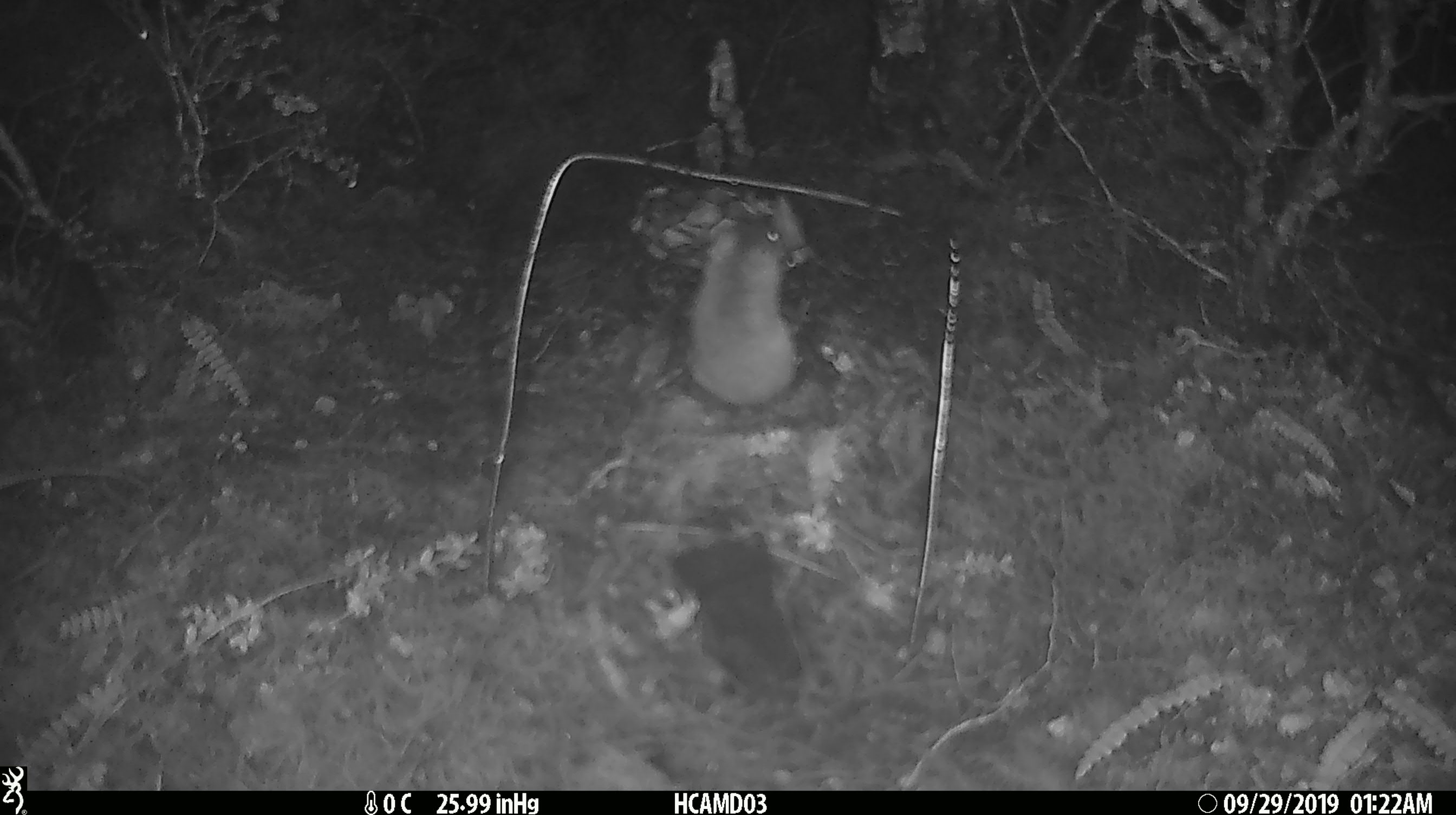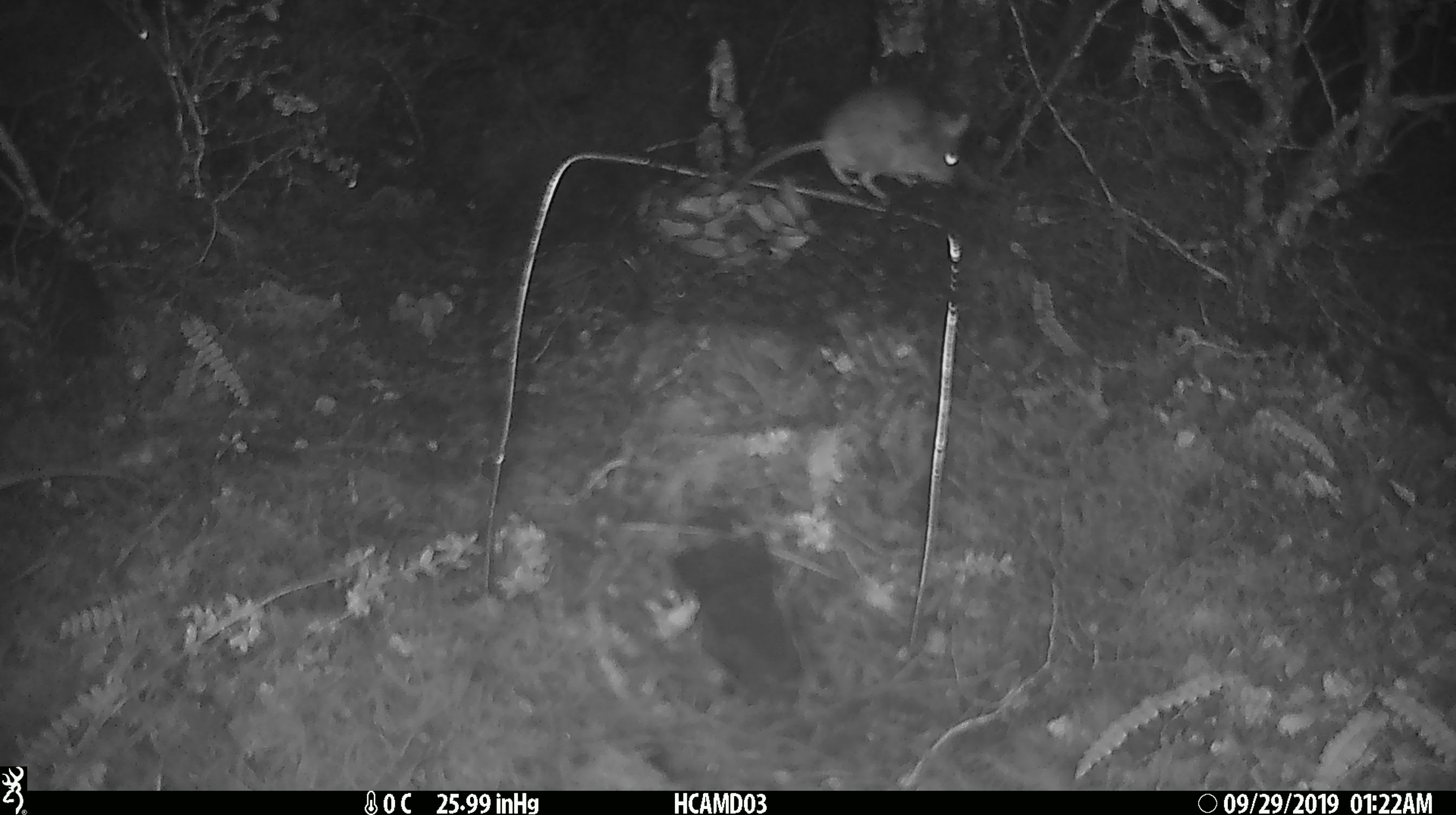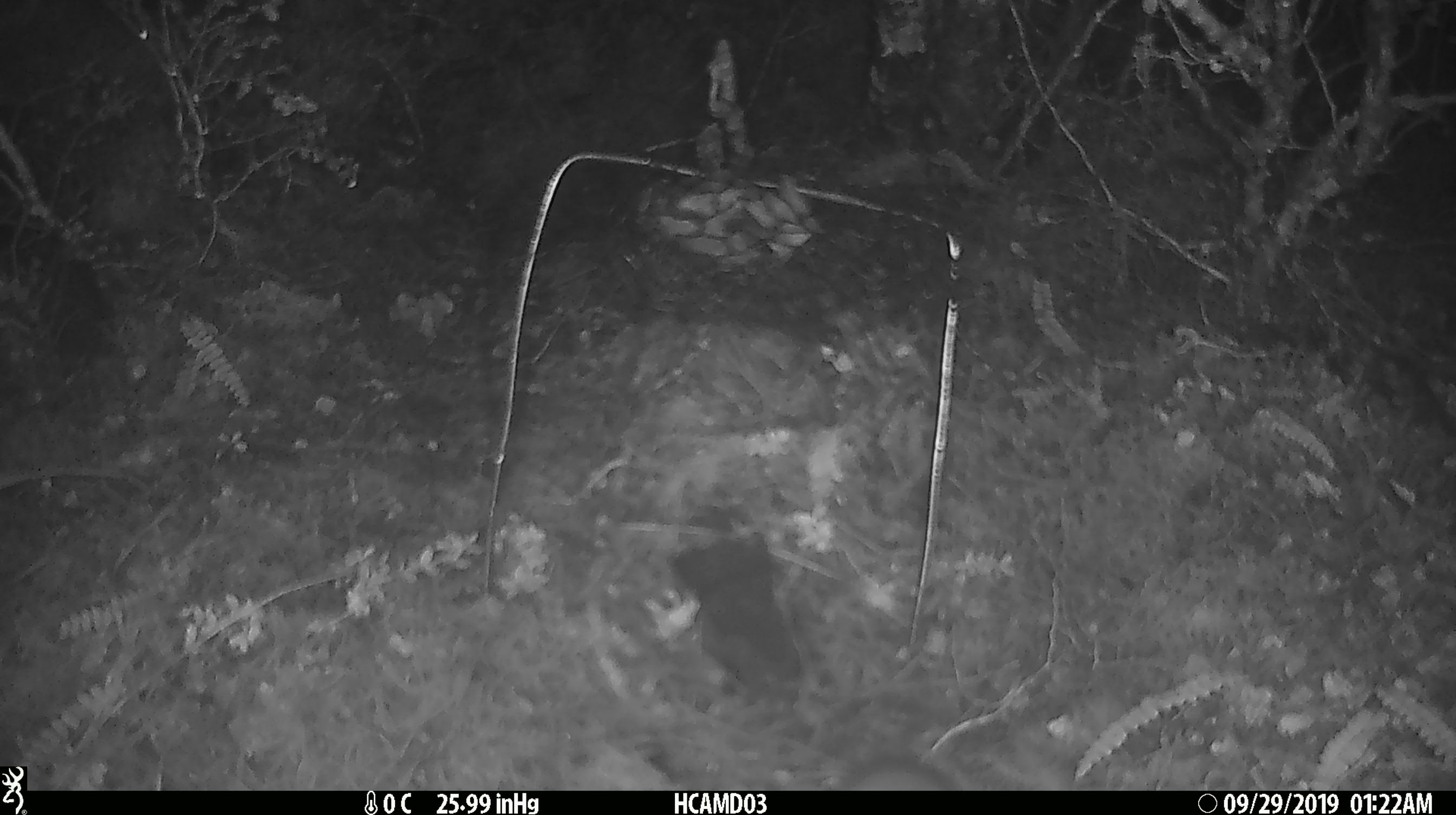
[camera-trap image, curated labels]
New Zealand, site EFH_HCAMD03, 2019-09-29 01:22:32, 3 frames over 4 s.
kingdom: Animalia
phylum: Chordata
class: Mammalia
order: Rodentia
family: Muridae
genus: Mus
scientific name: Mus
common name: mouse